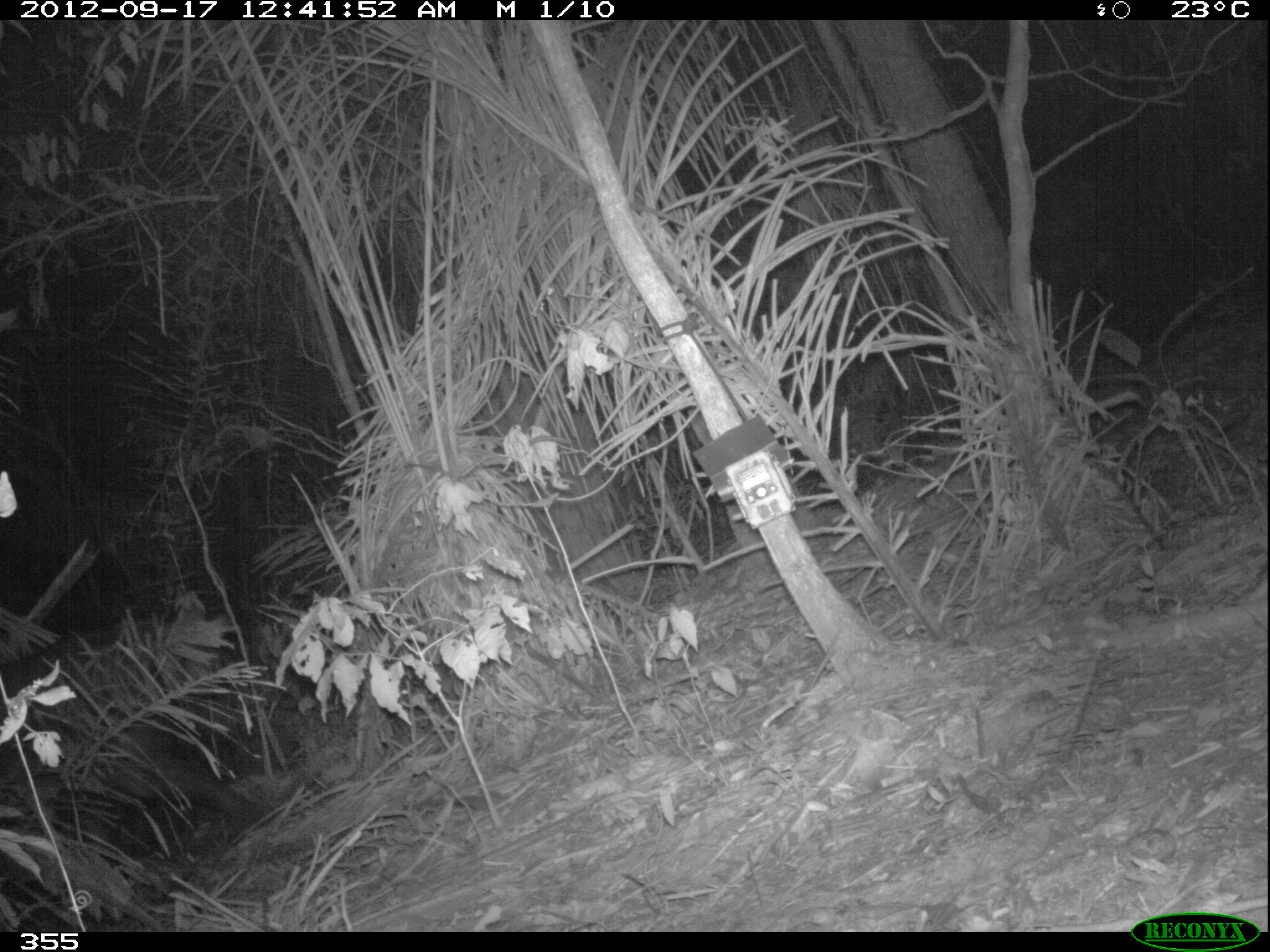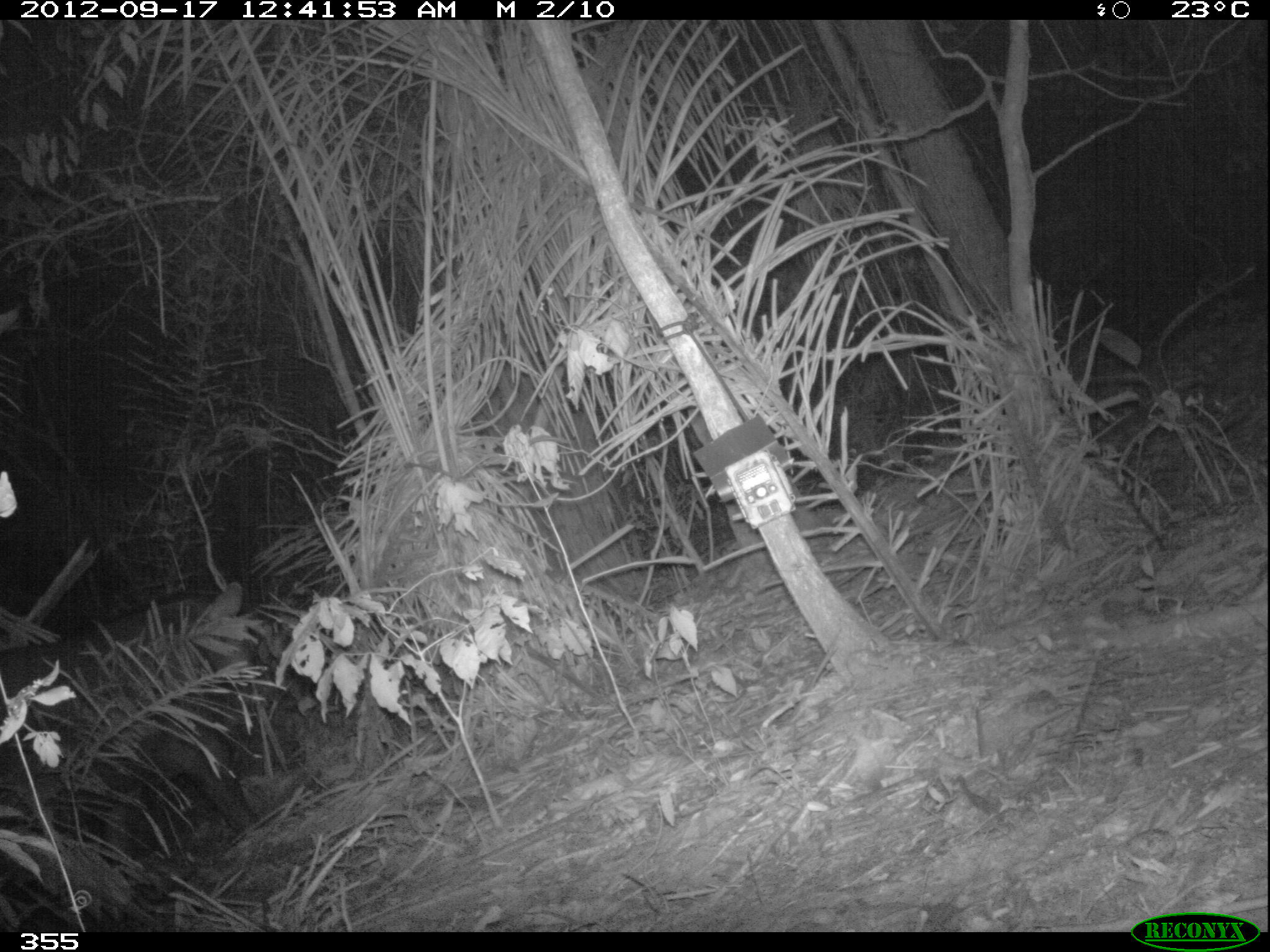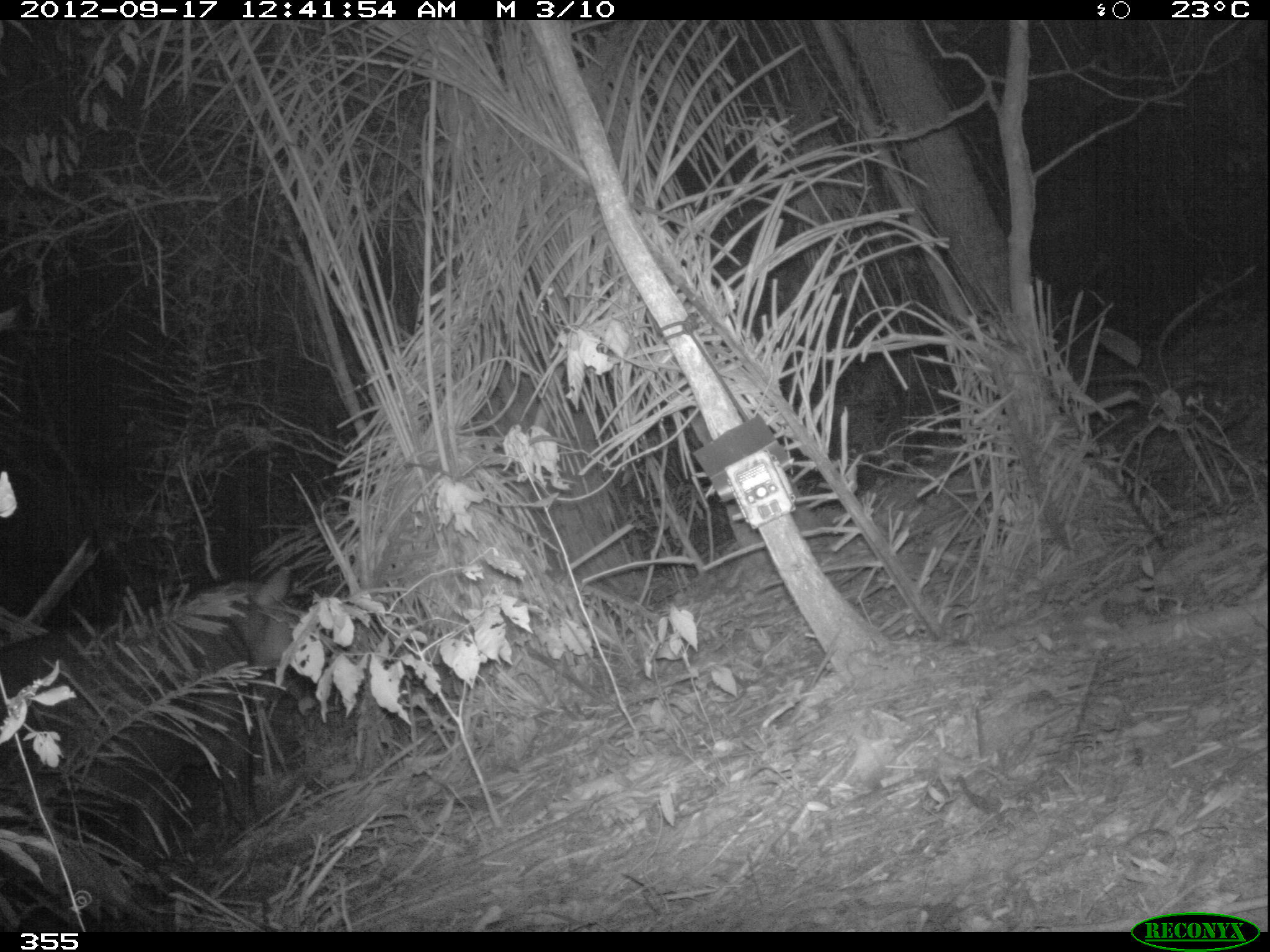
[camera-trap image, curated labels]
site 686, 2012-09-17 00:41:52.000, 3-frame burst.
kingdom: Animalia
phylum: Chordata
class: Mammalia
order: Perissodactyla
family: Tapiridae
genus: Tapirus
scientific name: Tapirus terrestris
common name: south american tapir